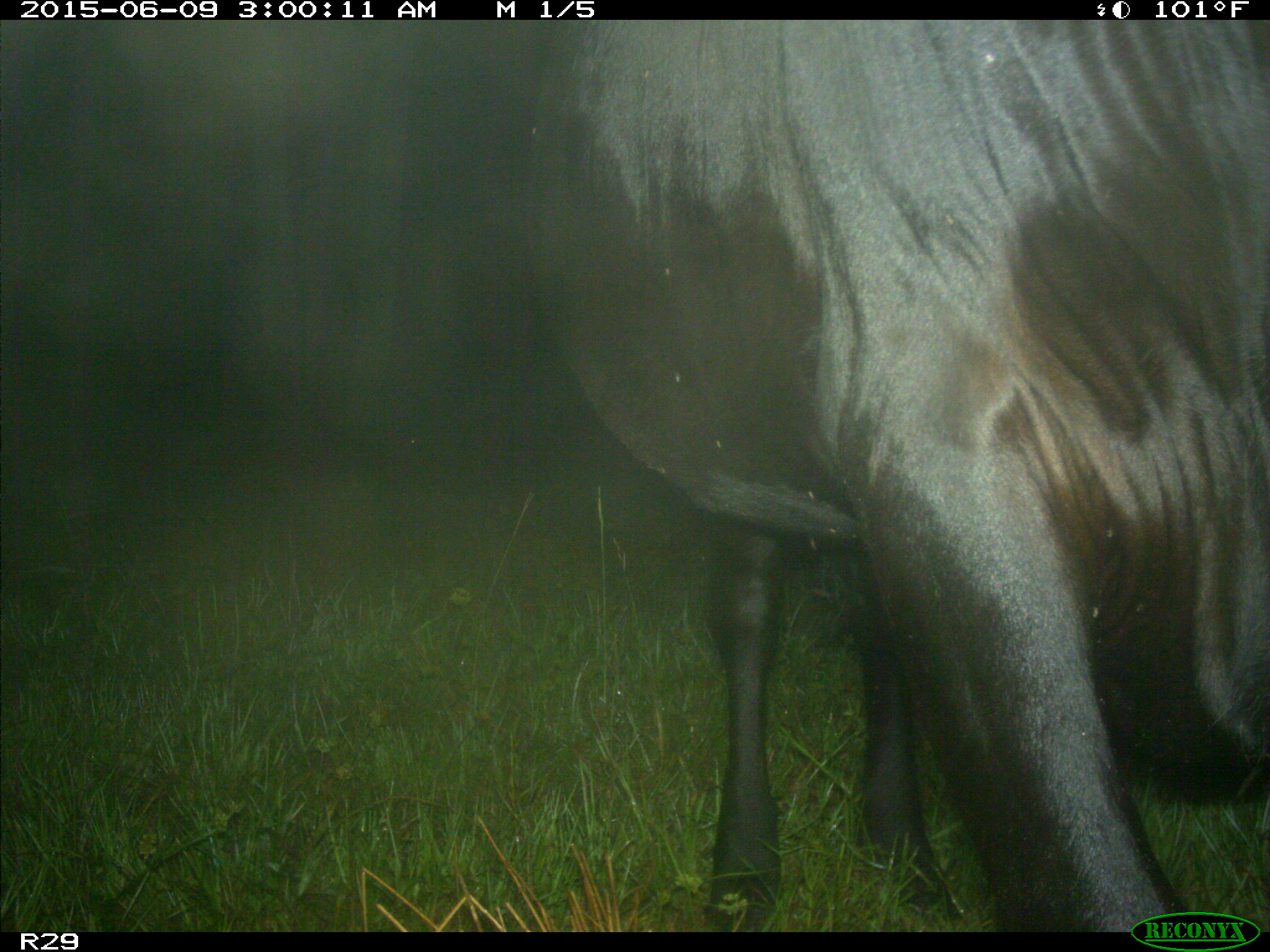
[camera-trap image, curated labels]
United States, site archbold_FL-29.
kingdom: Animalia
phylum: Chordata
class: Mammalia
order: Artiodactyla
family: Bovidae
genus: Bos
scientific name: Bos taurus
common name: domestic cow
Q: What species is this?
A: Bos taurus (domestic cow).